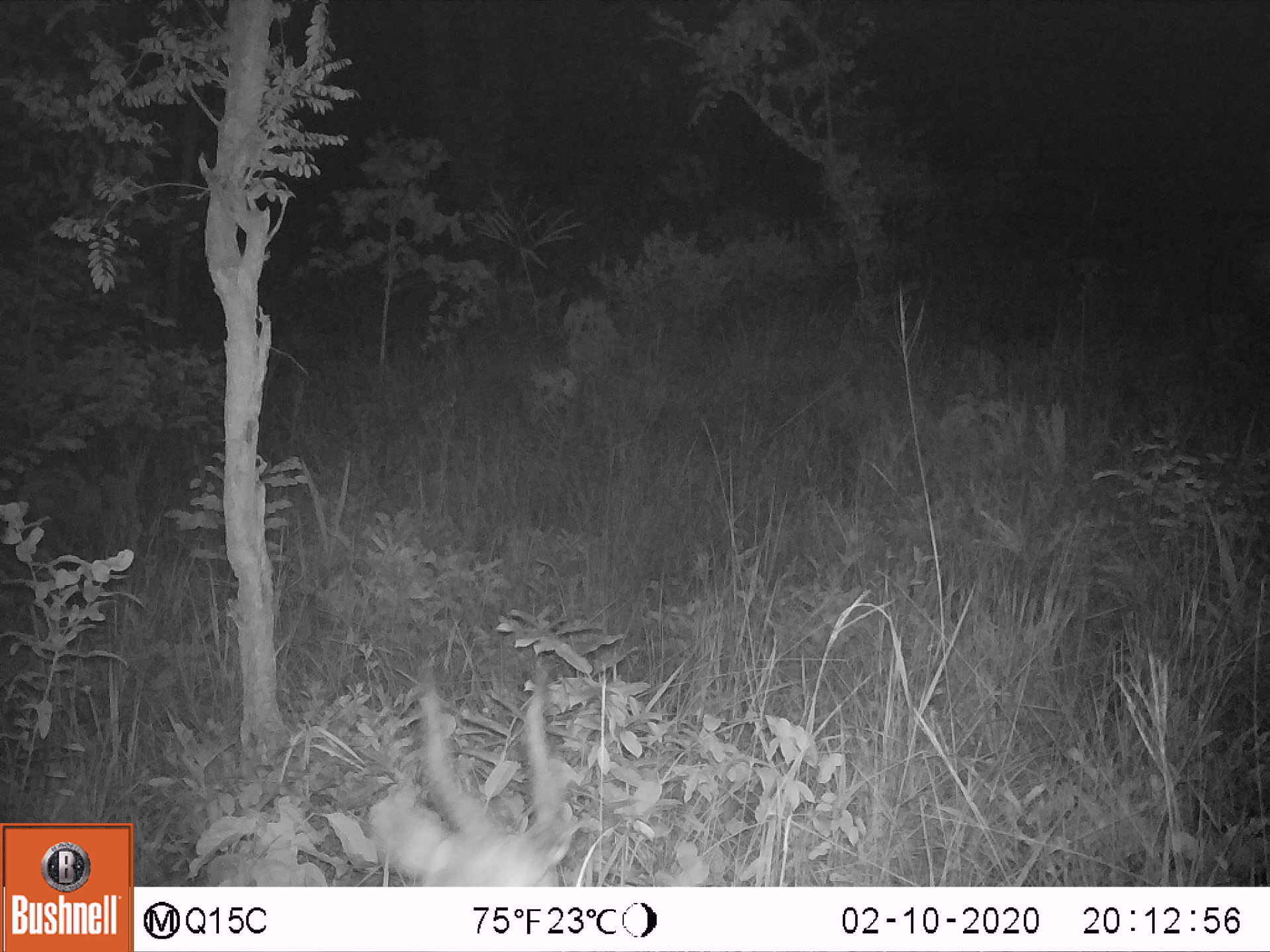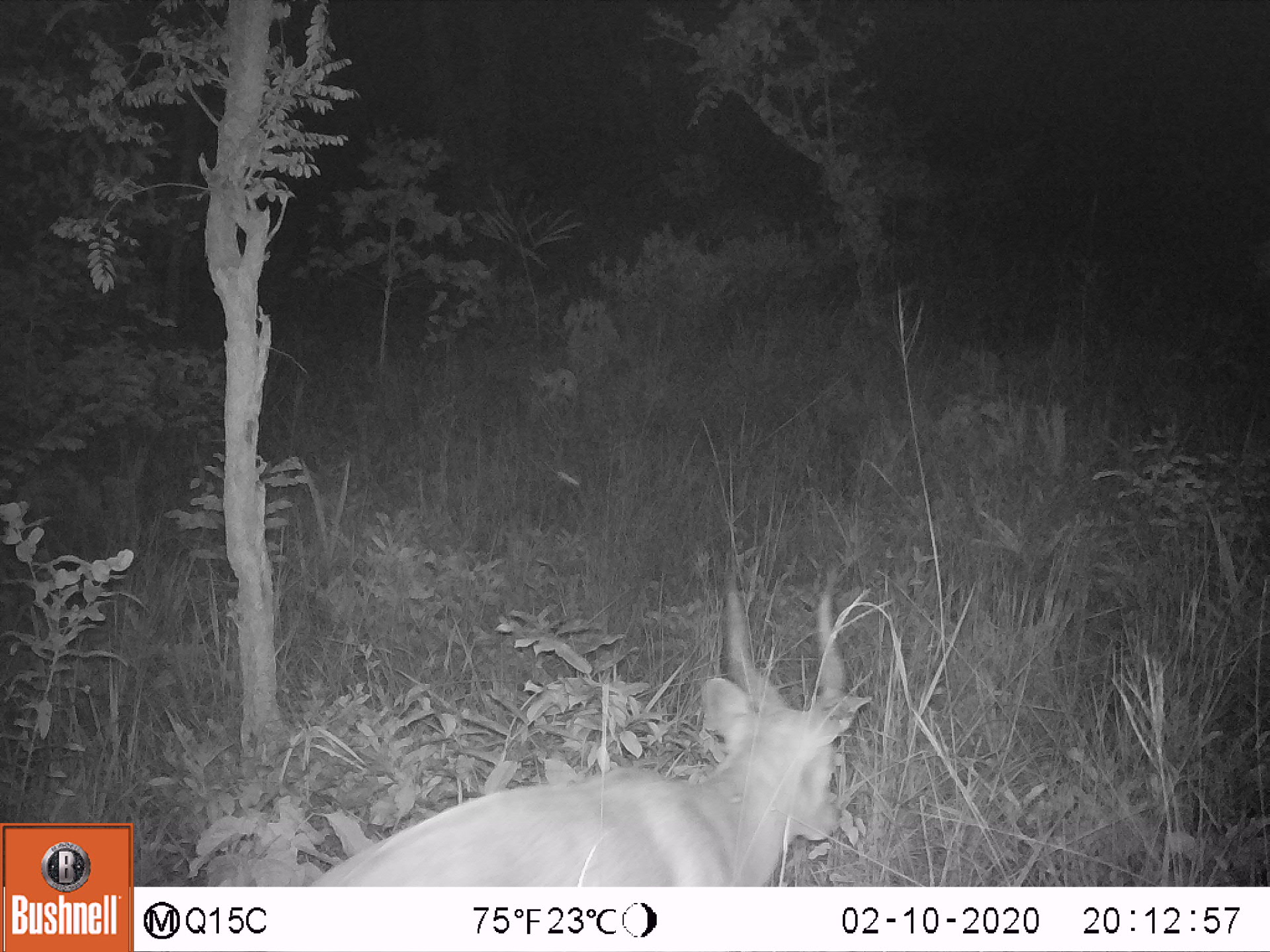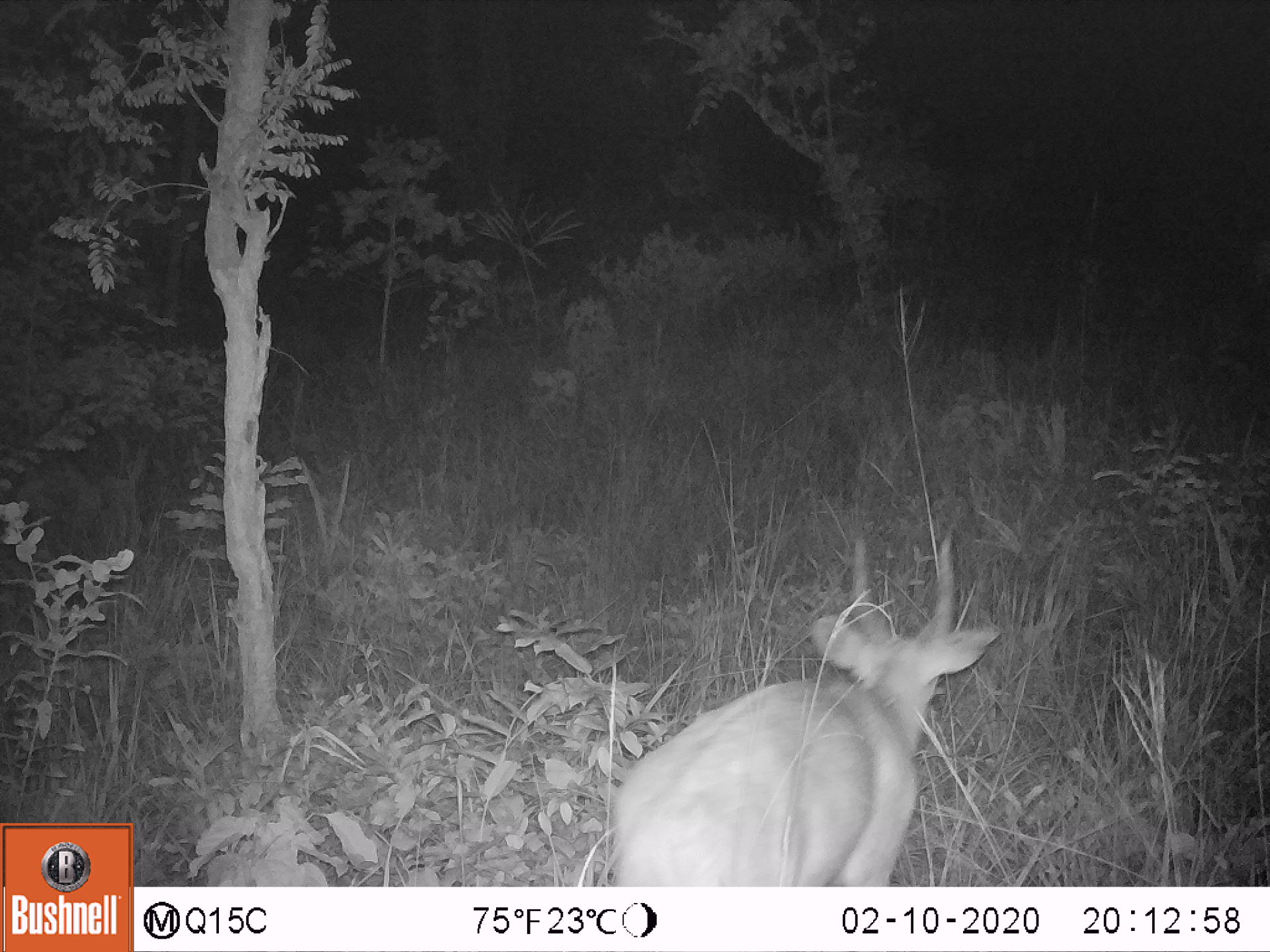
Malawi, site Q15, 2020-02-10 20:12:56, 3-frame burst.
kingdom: Animalia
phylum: Chordata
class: Mammalia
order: Artiodactyla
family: Bovidae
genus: Tragelaphus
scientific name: Tragelaphus sylvaticus sylvaticus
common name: cape bushbuck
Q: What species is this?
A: Cape bushbuck (Tragelaphus sylvaticus sylvaticus).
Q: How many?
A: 1.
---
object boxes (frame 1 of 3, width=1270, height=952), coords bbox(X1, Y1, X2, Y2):
cape bushbuck: bbox(352, 652, 579, 886)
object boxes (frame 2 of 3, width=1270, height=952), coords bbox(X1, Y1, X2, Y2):
cape bushbuck: bbox(303, 564, 855, 882)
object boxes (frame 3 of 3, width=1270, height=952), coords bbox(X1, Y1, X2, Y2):
cape bushbuck: bbox(599, 529, 999, 880)